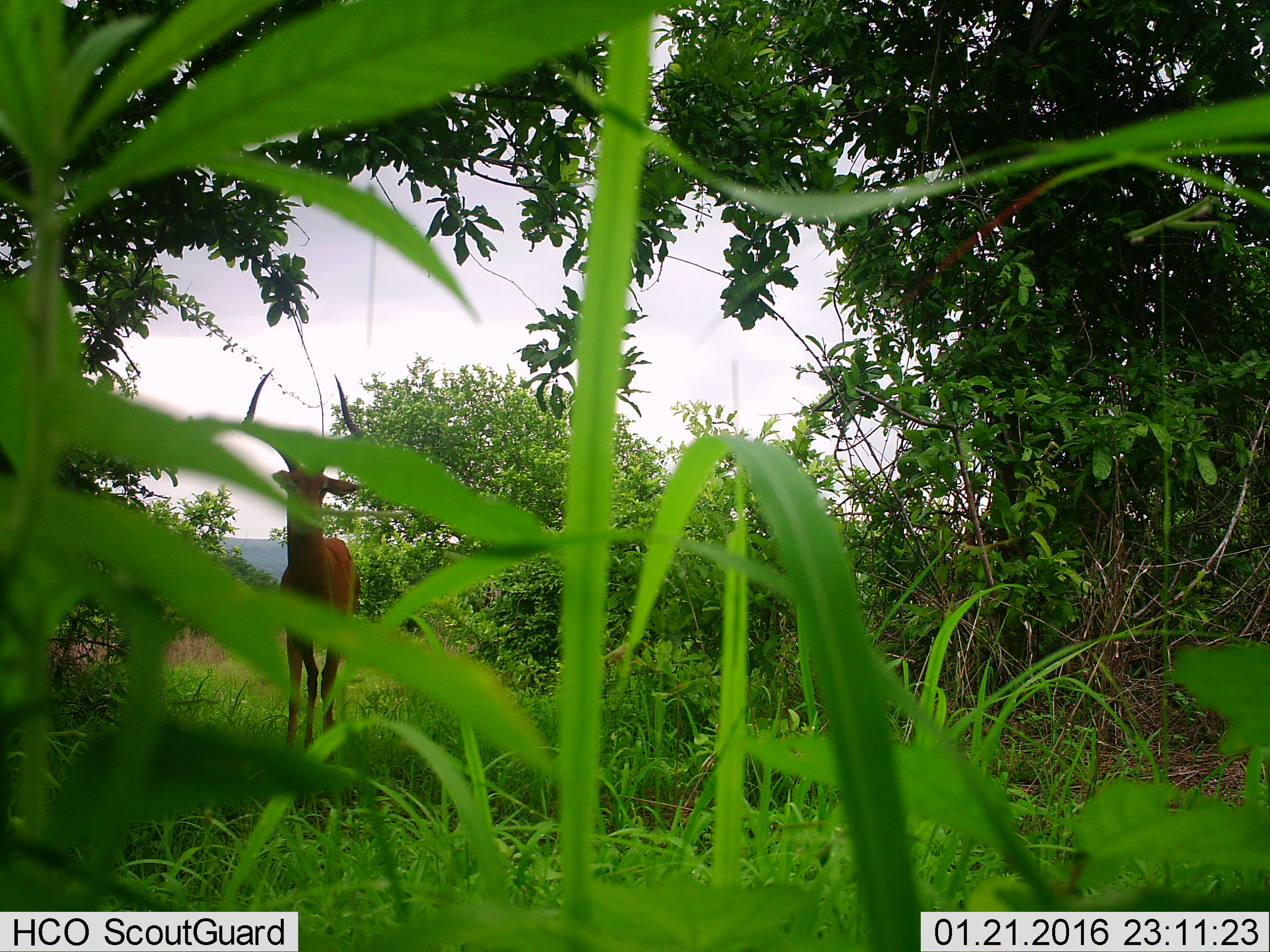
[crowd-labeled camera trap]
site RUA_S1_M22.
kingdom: Animalia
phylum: Chordata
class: Mammalia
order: Artiodactyla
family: Bovidae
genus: Aepyceros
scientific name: Aepyceros melampus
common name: impala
Impala (Aepyceros melampus), count 1. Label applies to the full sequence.